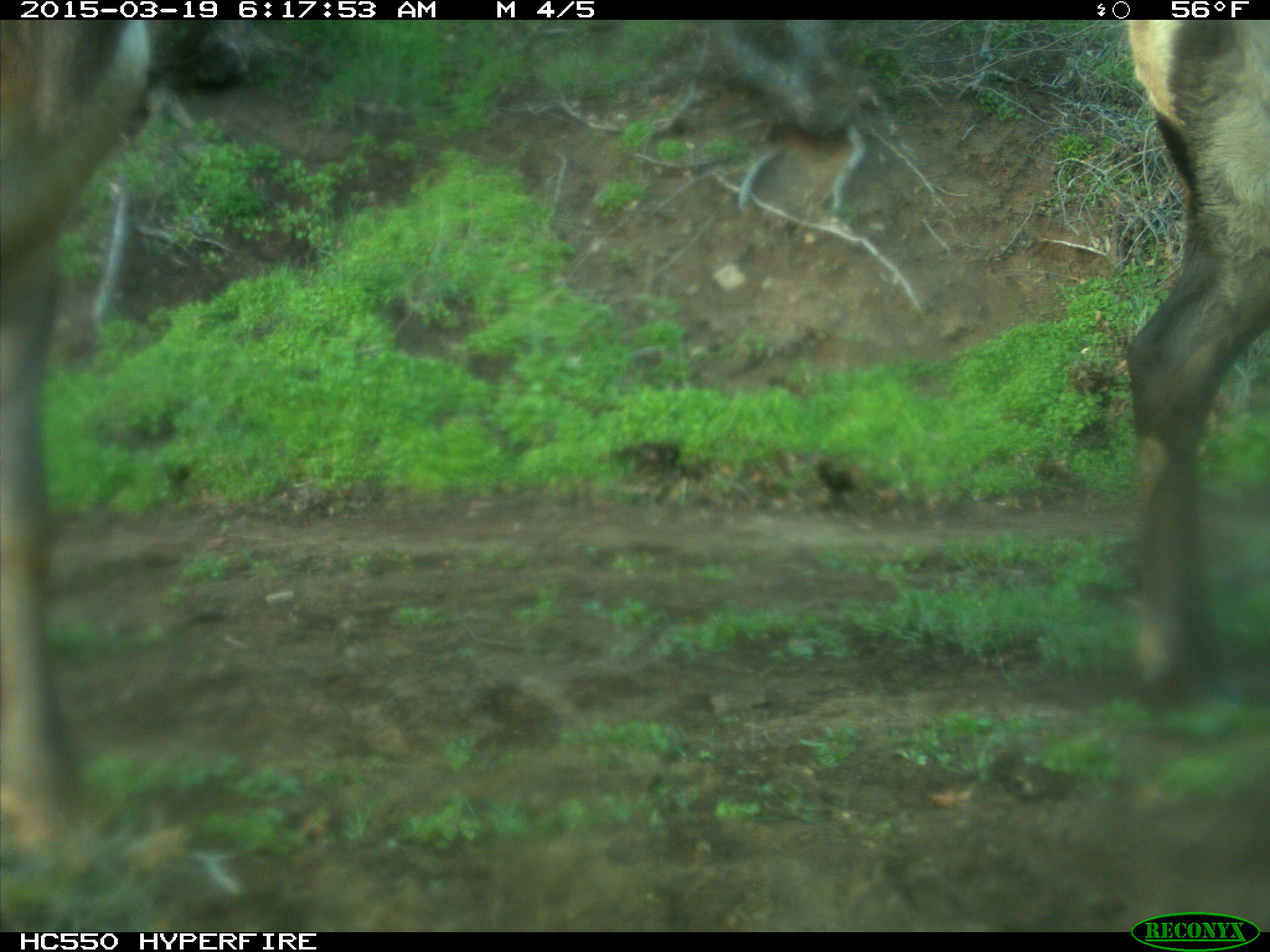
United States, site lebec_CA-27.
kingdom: Animalia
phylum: Chordata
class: Mammalia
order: Artiodactyla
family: Cervidae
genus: Cervus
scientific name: Cervus canadensis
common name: elk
Cervus canadensis (elk).